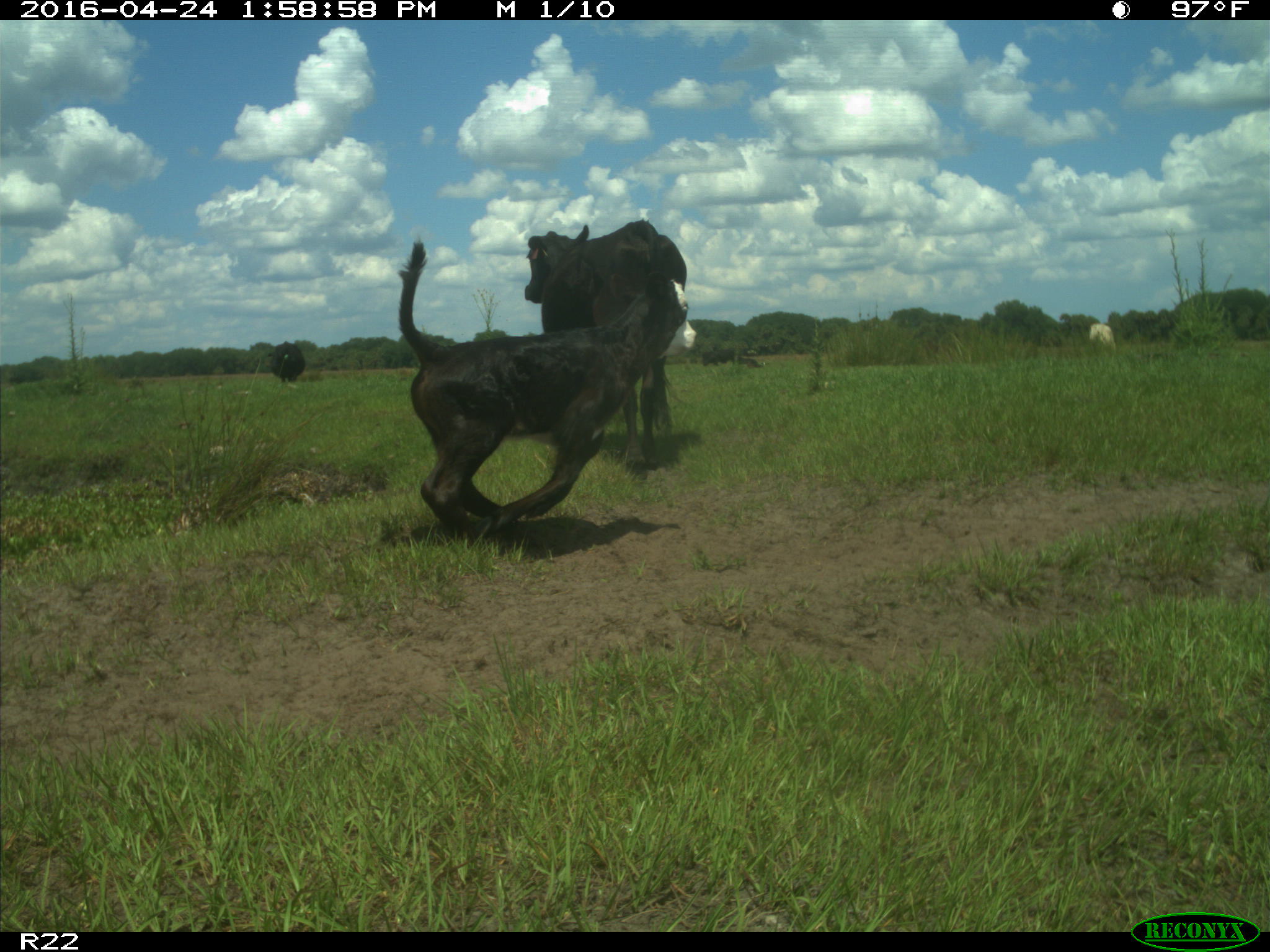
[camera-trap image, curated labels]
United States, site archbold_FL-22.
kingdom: Animalia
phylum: Chordata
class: Mammalia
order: Artiodactyla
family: Bovidae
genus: Bos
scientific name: Bos taurus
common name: domestic cow